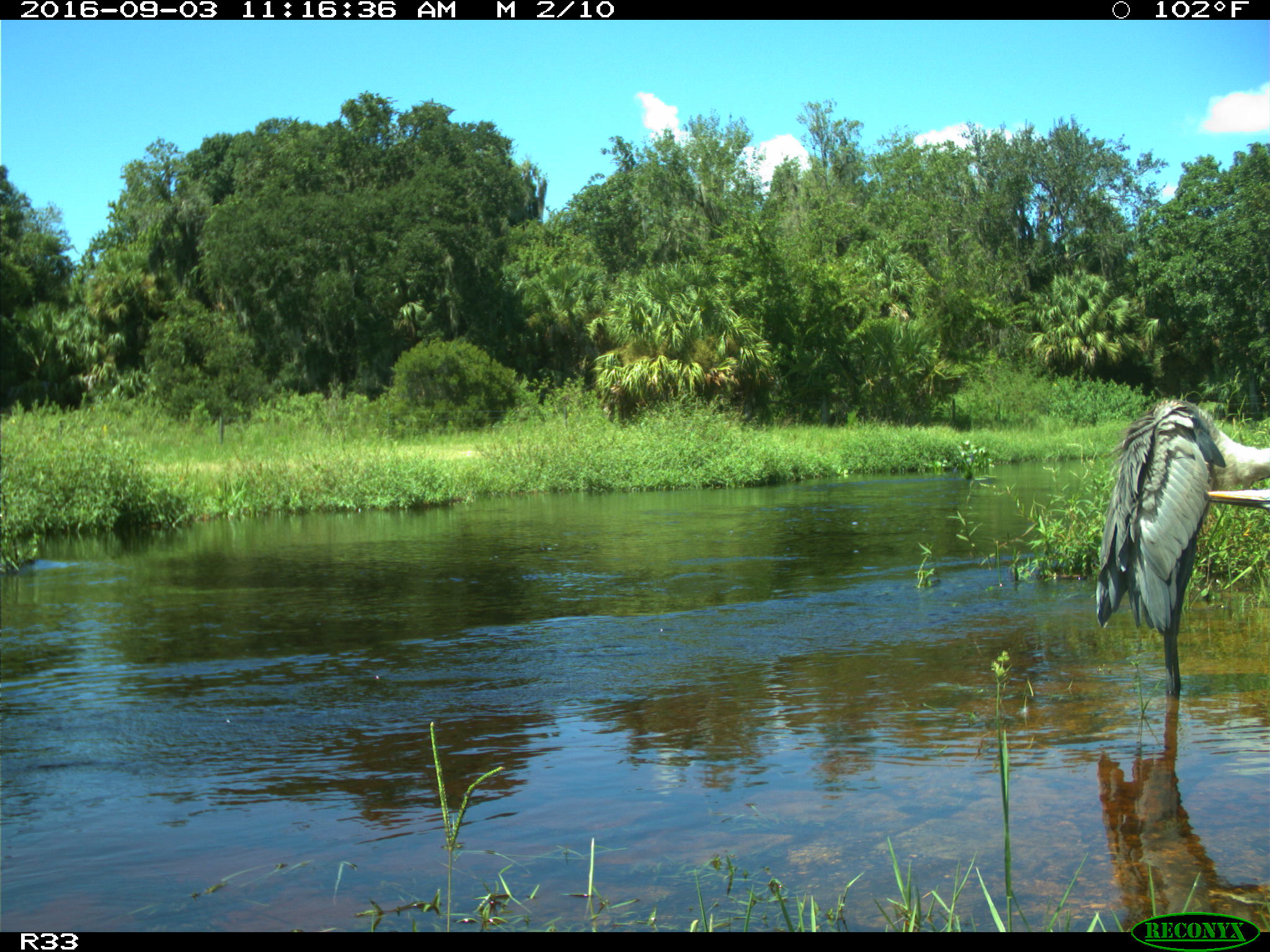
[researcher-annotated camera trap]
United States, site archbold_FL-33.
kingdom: Animalia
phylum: Chordata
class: Aves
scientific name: Aves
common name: birds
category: unidentified bird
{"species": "unidentified bird (birds) (Aves)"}